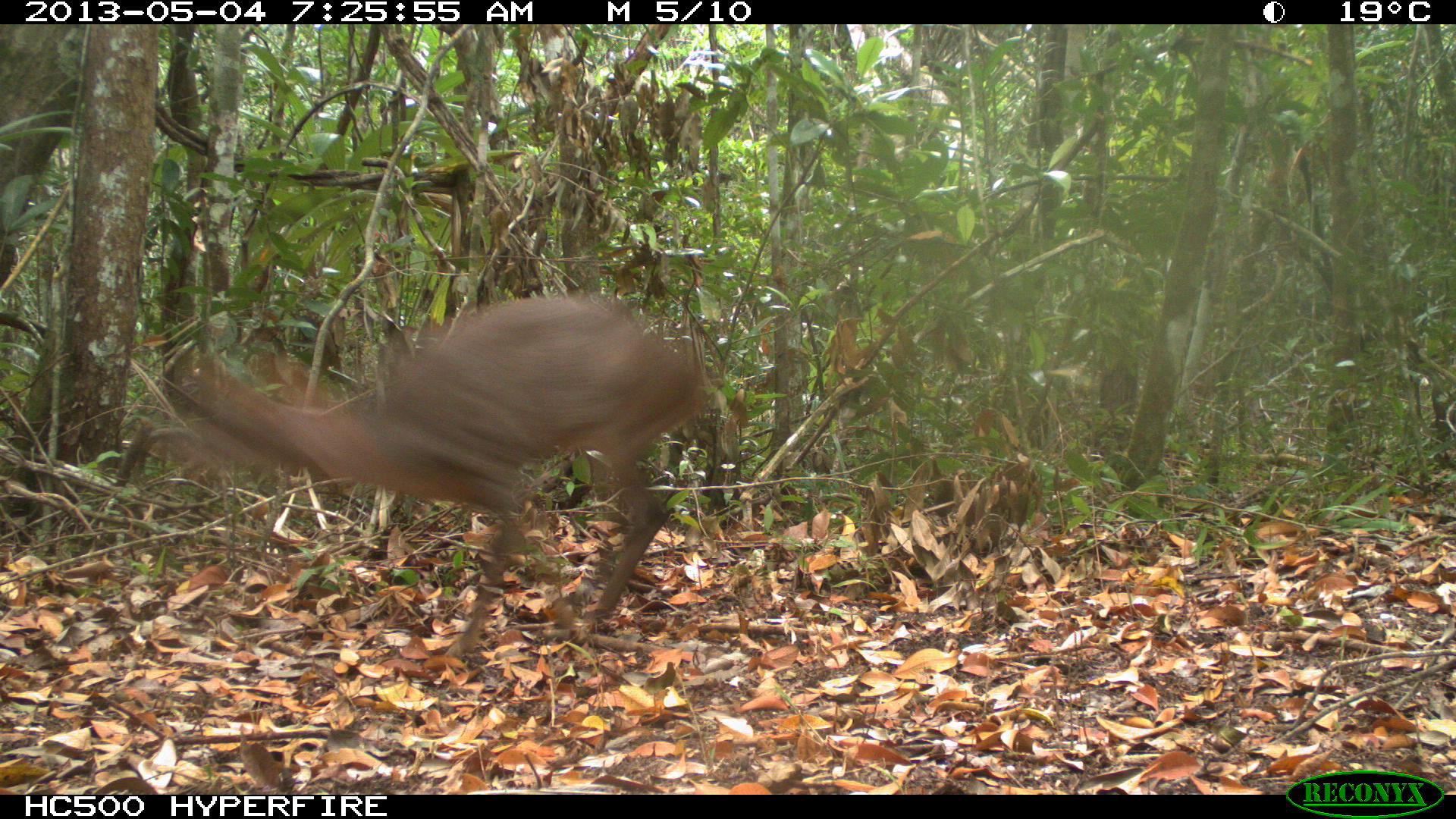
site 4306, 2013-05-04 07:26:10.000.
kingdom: Animalia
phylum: Chordata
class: Mammalia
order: Artiodactyla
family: Cervidae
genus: Mazama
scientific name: Mazama temama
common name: central american red brocket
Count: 1.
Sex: male.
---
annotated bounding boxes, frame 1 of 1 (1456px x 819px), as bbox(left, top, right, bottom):
mazama temama: bbox(139, 293, 723, 662)